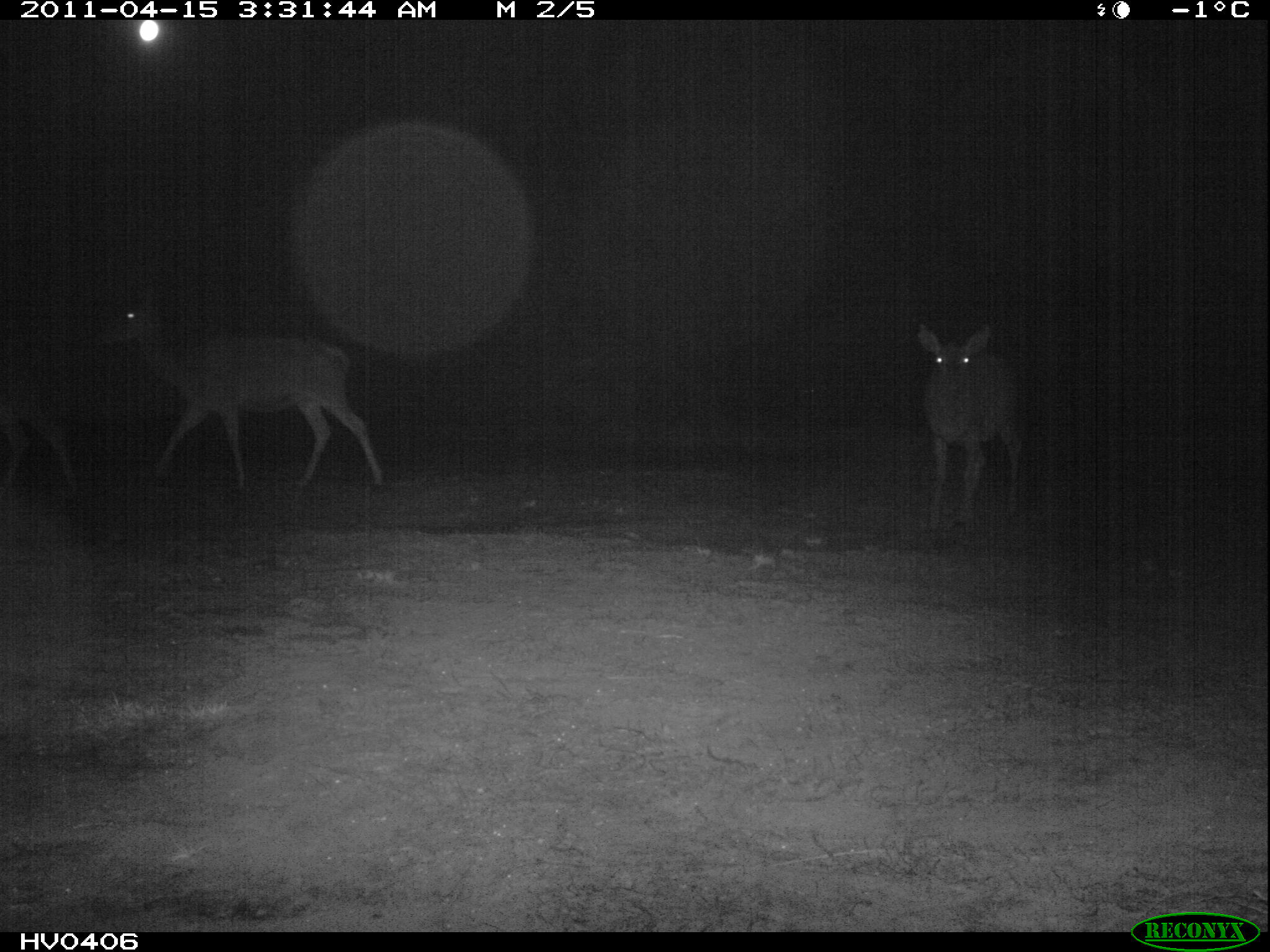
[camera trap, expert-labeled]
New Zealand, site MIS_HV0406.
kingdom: Animalia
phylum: Chordata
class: Mammalia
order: Artiodactyla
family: Cervidae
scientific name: Cervidae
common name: deer